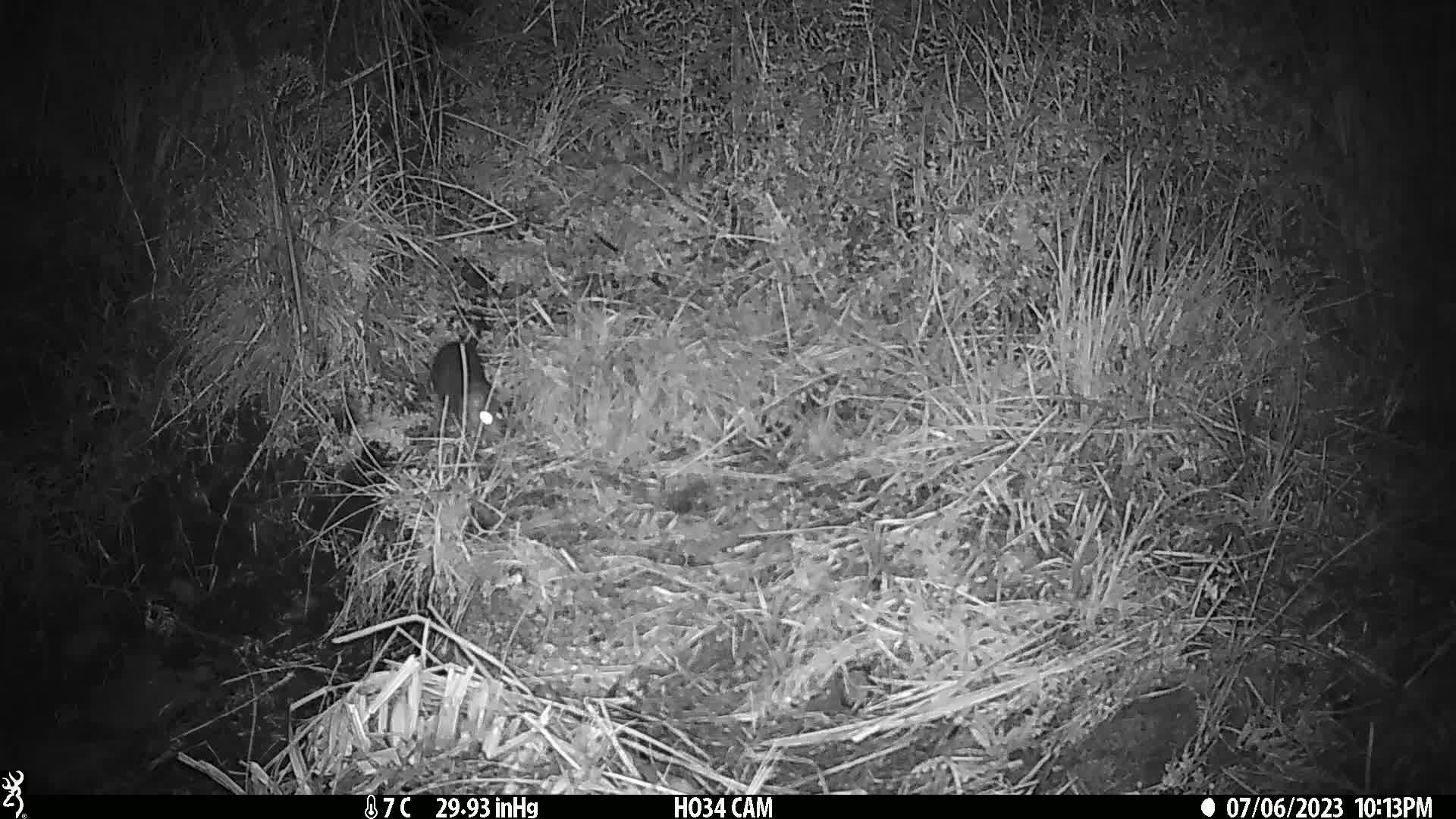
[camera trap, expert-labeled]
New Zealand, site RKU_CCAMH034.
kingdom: Animalia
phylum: Chordata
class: Mammalia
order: Rodentia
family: Muridae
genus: Rattus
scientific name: Rattus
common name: rat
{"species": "rat (Rattus)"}